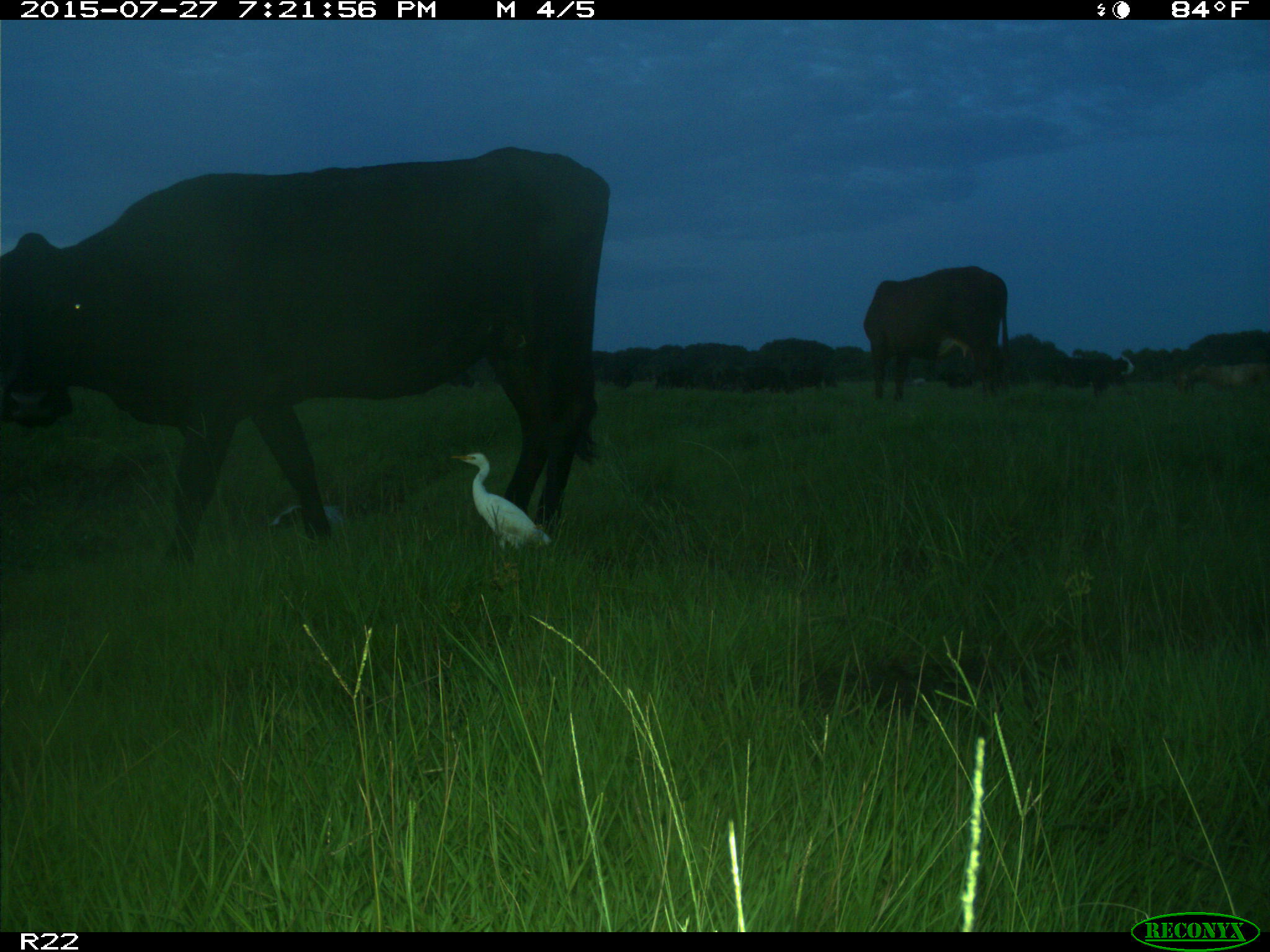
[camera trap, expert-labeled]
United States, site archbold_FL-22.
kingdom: Animalia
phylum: Chordata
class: Mammalia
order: Artiodactyla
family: Bovidae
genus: Bos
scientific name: Bos taurus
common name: domestic cow